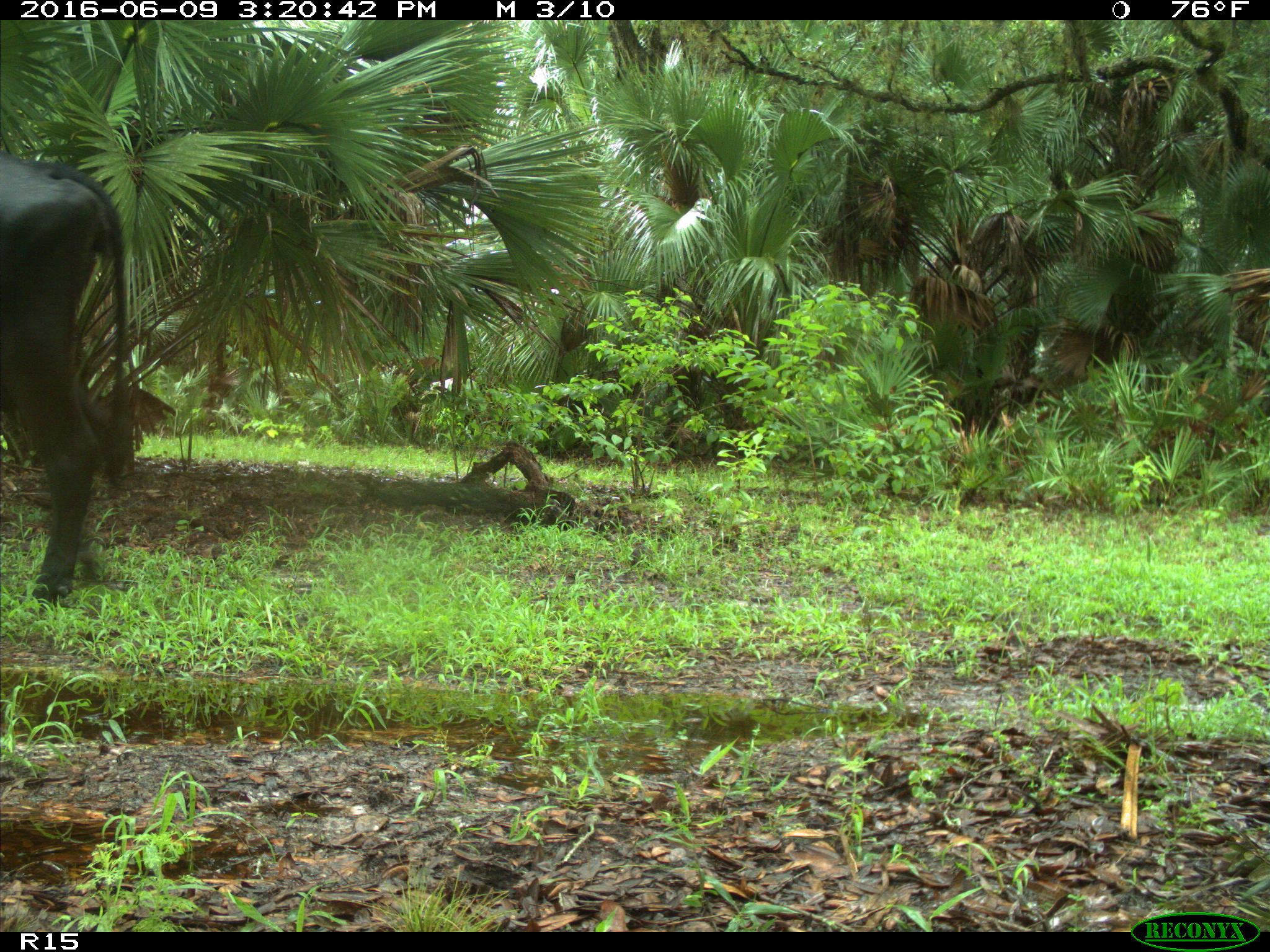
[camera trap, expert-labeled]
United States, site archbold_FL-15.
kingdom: Animalia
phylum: Chordata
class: Mammalia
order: Artiodactyla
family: Bovidae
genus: Bos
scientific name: Bos taurus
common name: domestic cow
Bos taurus (domestic cow).